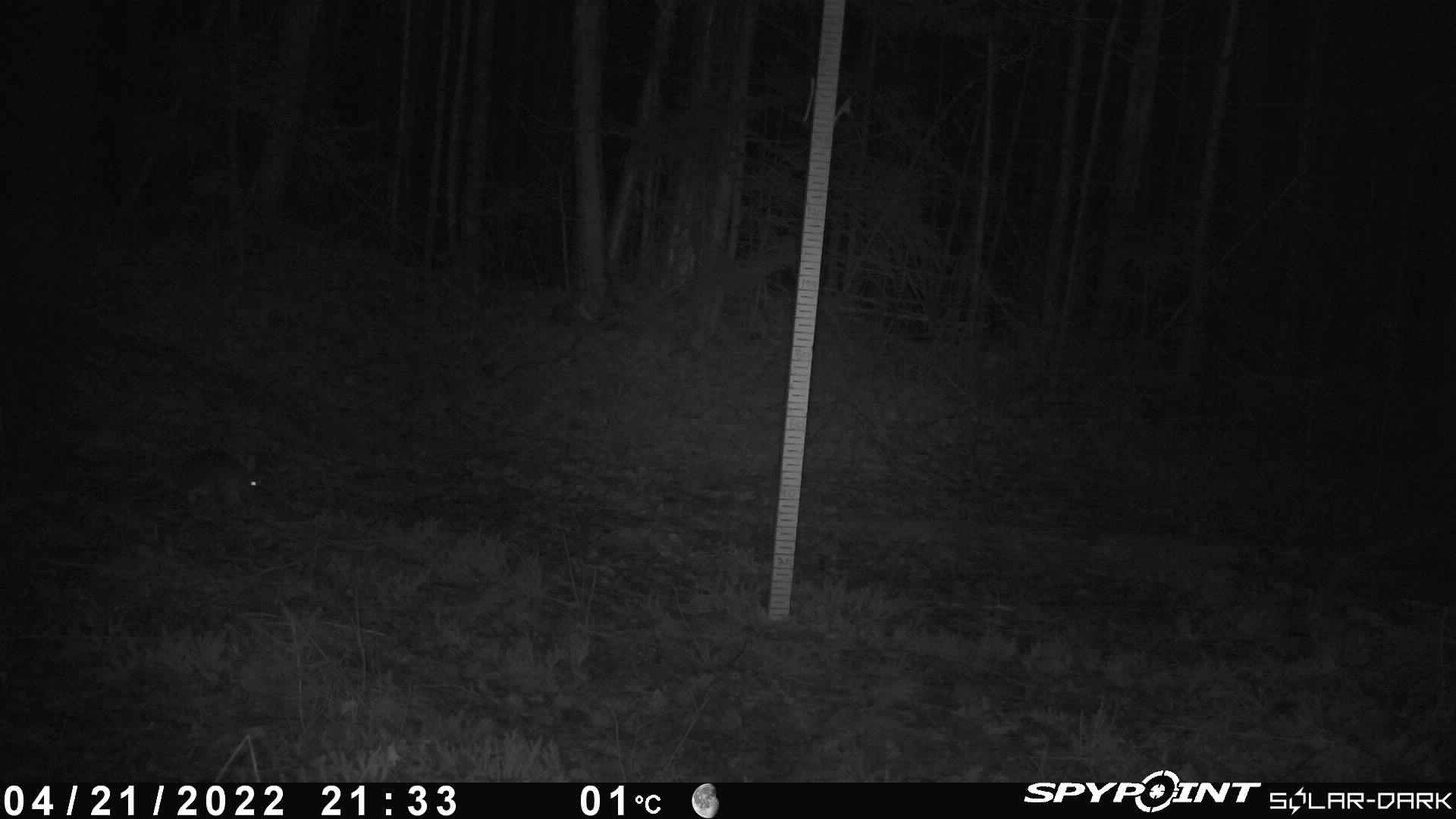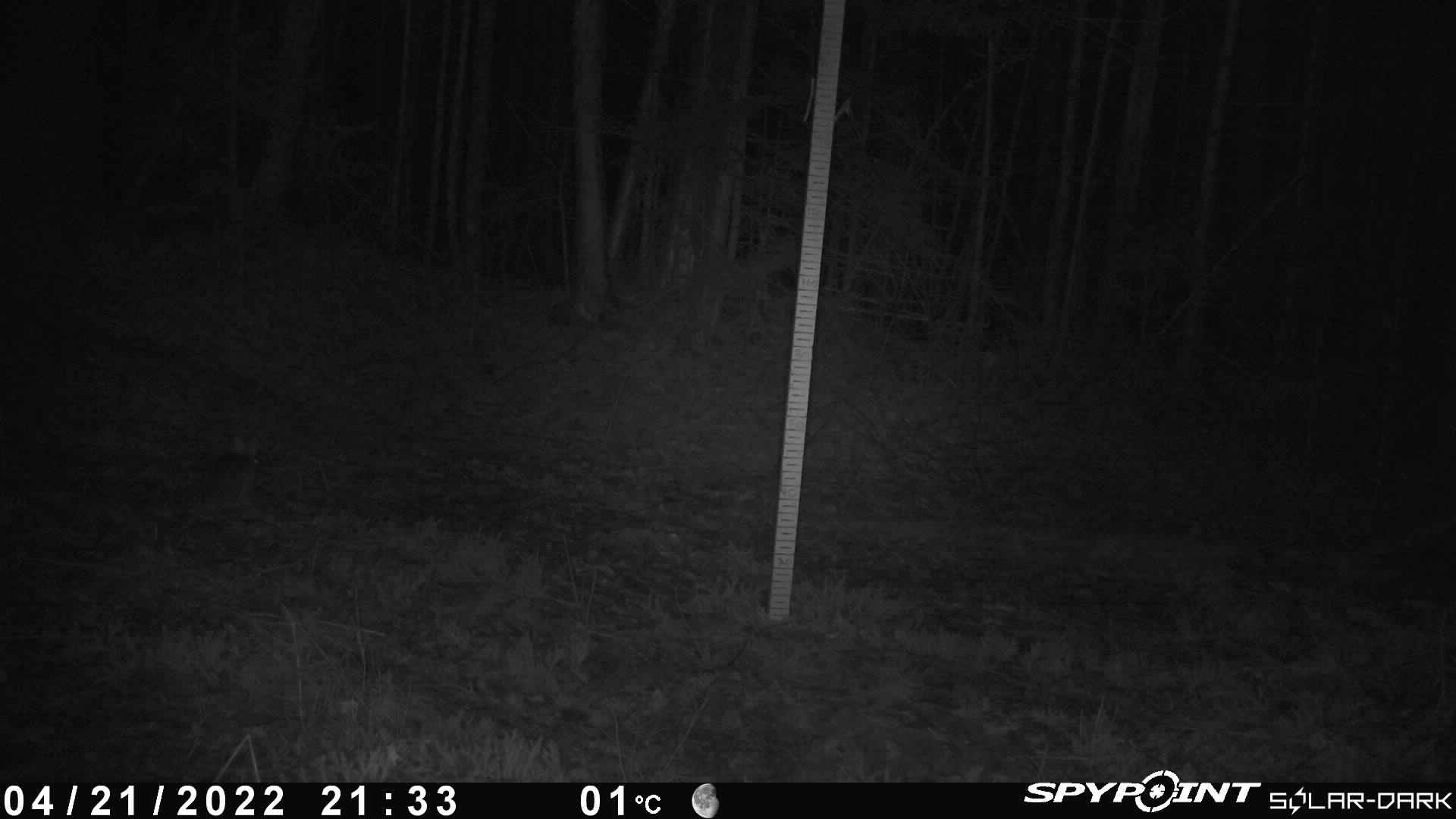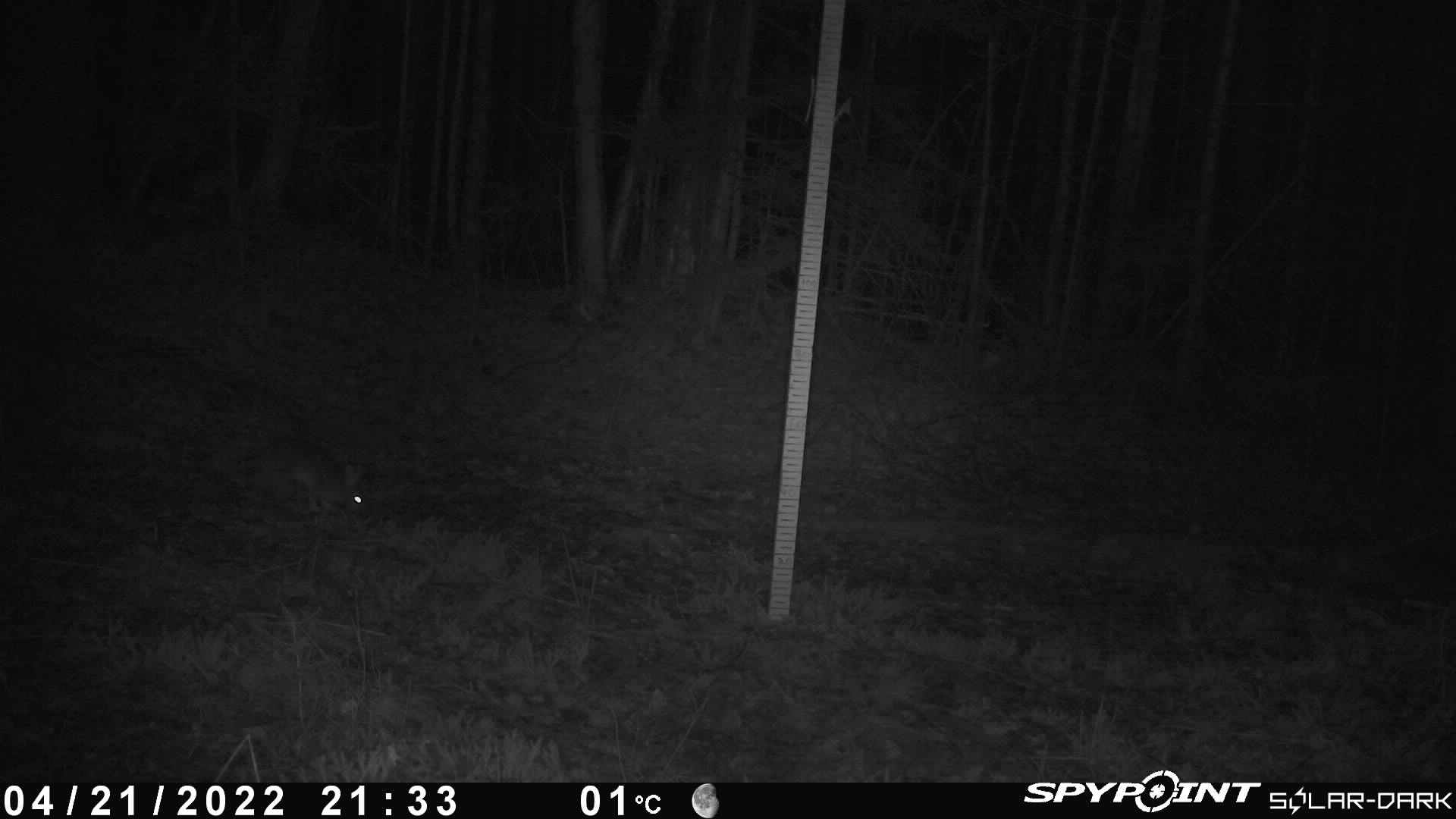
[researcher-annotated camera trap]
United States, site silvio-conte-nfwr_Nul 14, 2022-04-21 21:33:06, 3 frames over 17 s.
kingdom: Animalia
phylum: Chordata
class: Mammalia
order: Lagomorpha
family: Leporidae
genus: Lepus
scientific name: Lepus americanus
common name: snowshoe hare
Snowshoe hare (Lepus americanus).